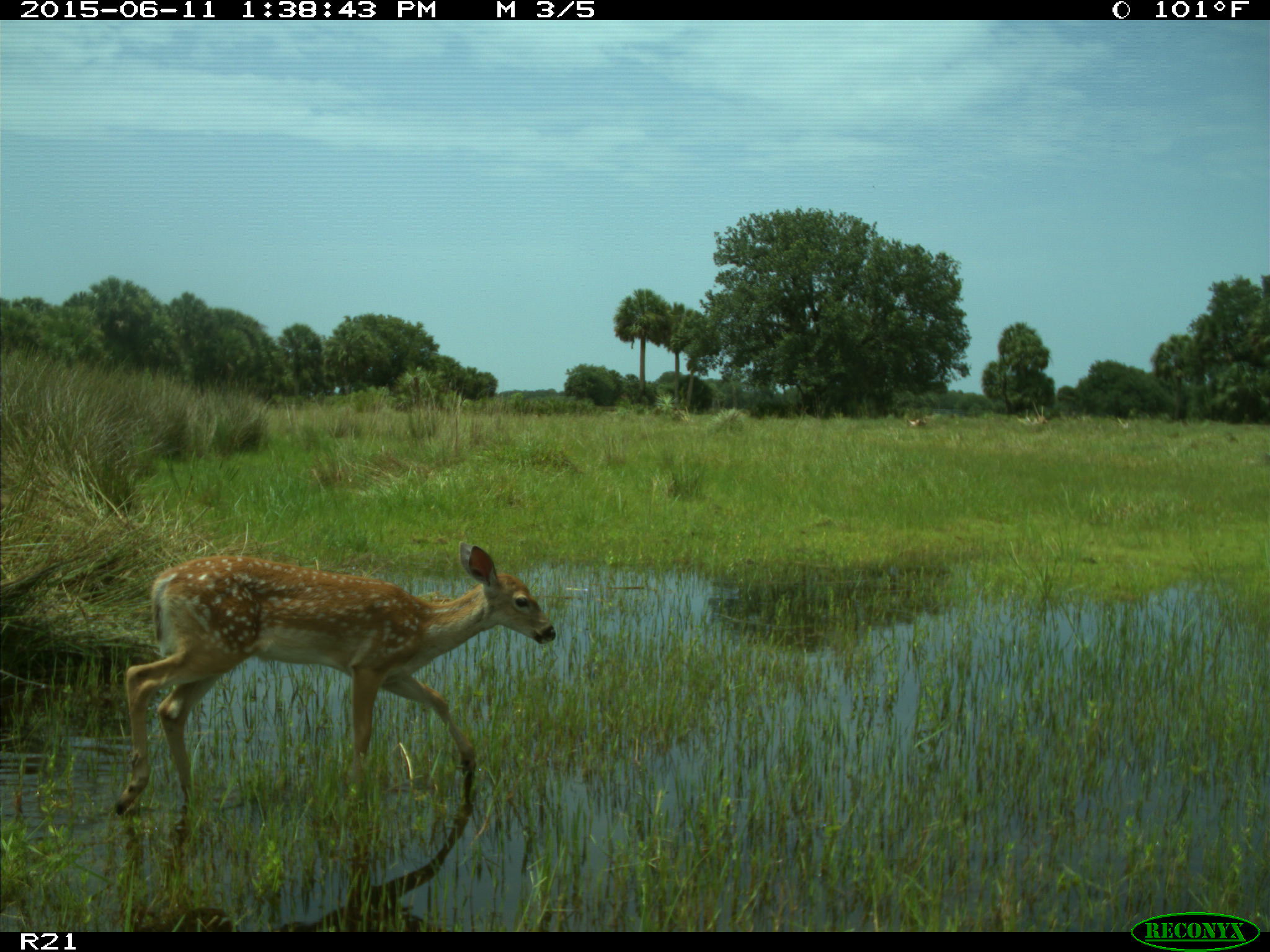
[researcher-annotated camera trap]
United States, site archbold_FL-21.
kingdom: Animalia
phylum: Chordata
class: Mammalia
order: Artiodactyla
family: Cervidae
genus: Odocoileus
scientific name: Odocoileus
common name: deer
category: unidentified deer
Unidentified deer (deer) (Odocoileus).